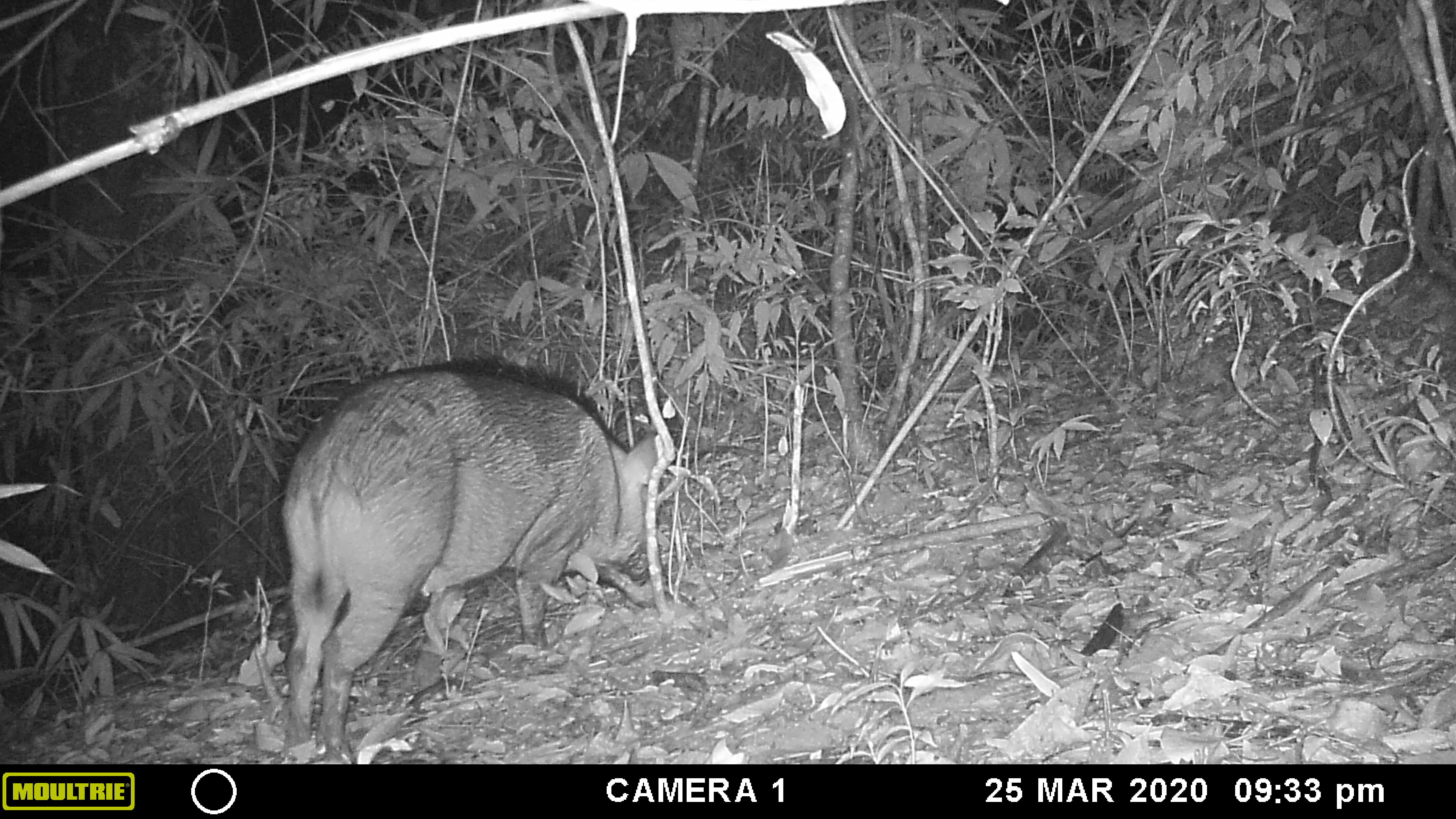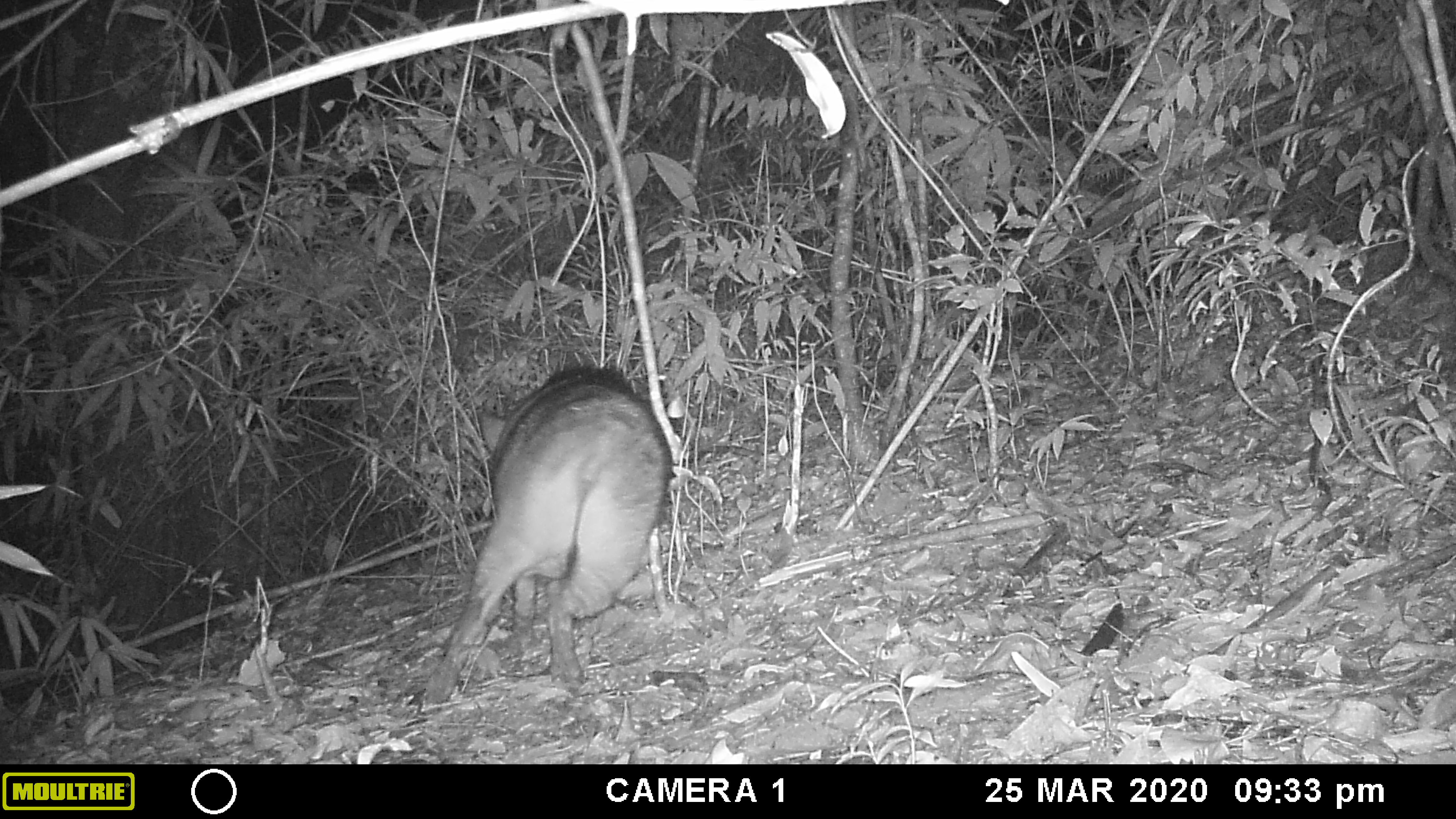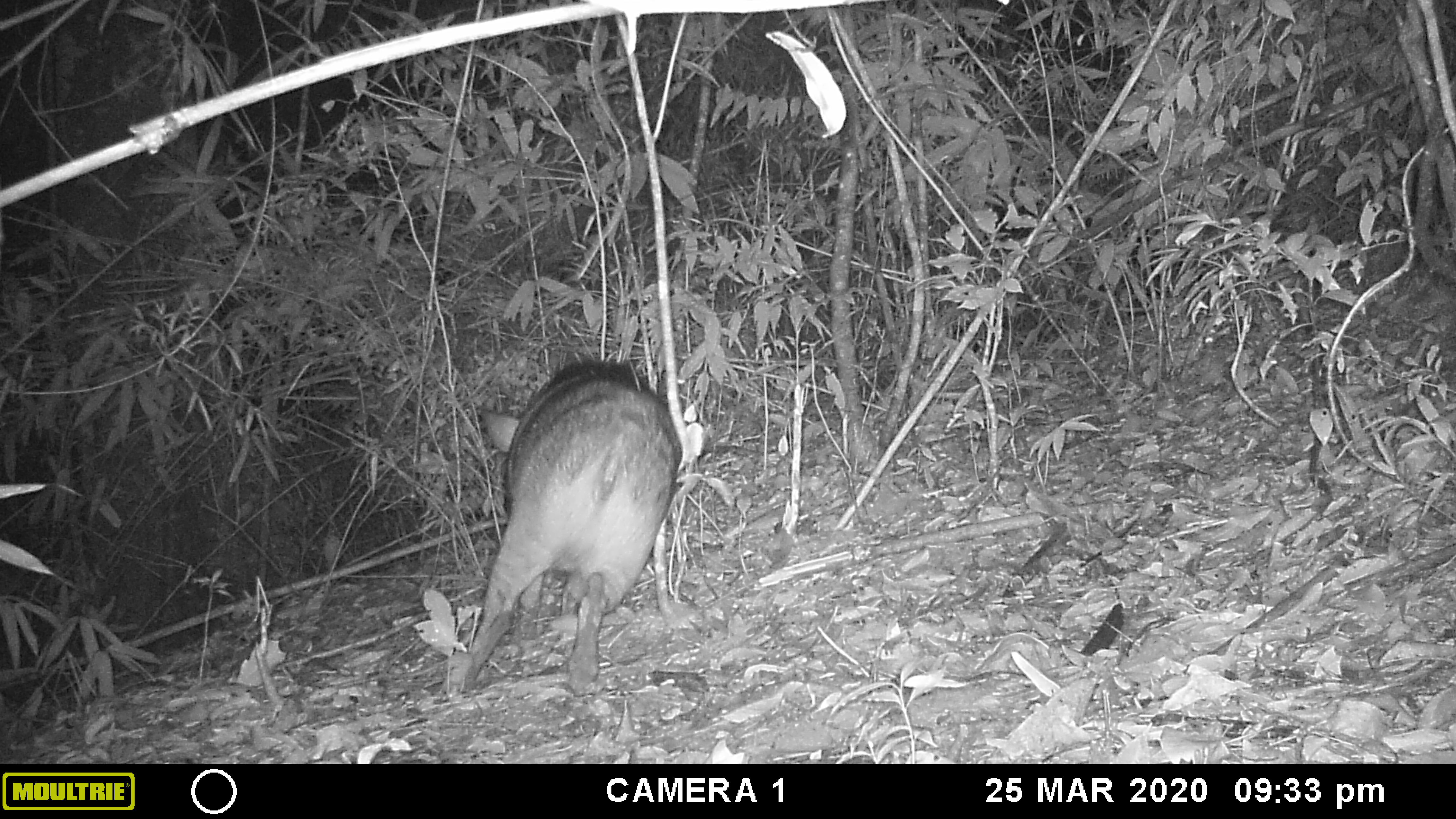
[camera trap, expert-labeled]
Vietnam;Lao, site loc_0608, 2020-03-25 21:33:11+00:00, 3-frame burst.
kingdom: Animalia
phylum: Chordata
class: Mammalia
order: Artiodactyla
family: Suidae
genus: Sus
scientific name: Sus scrofa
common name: eurasian wild pig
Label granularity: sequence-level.